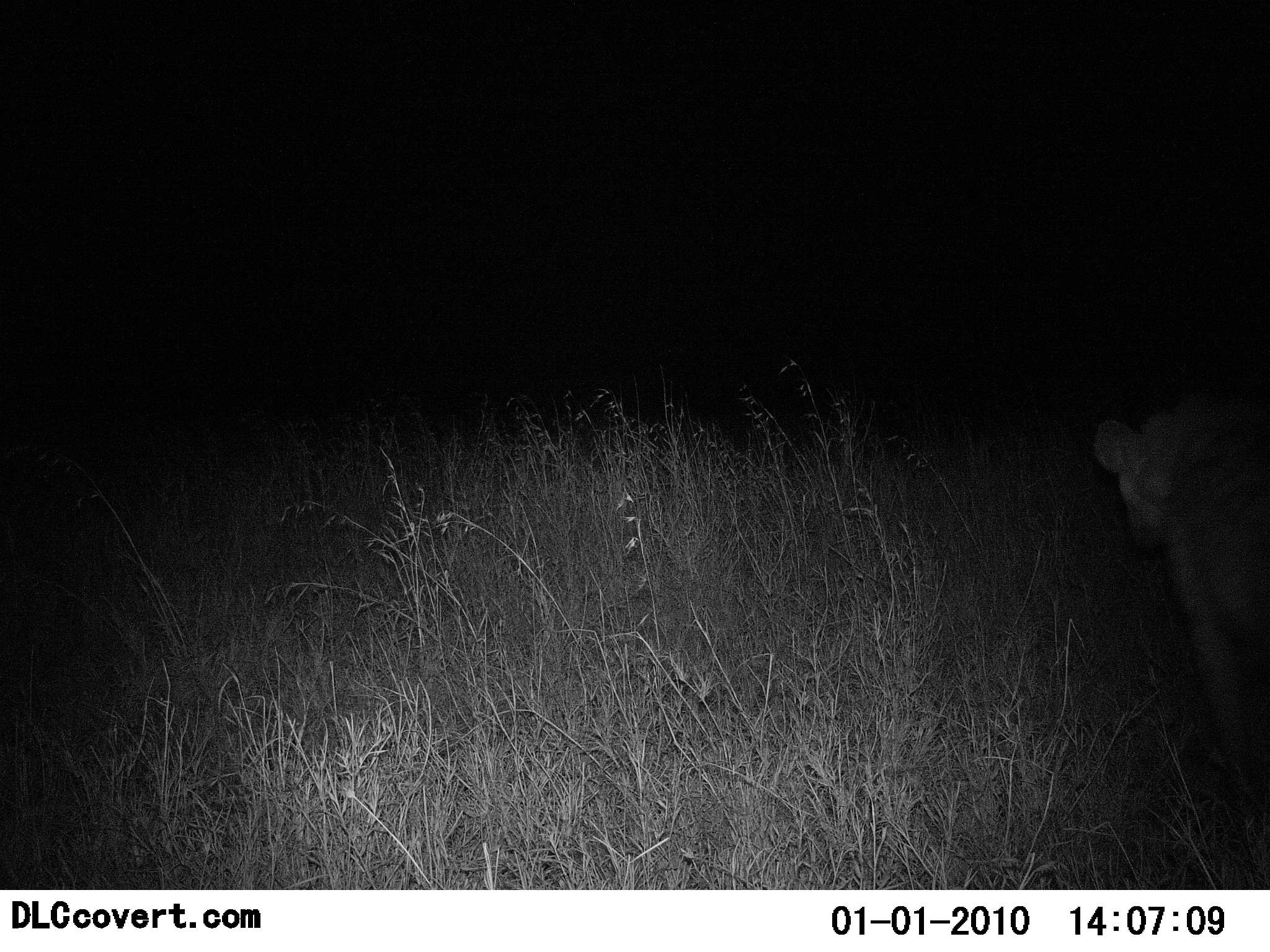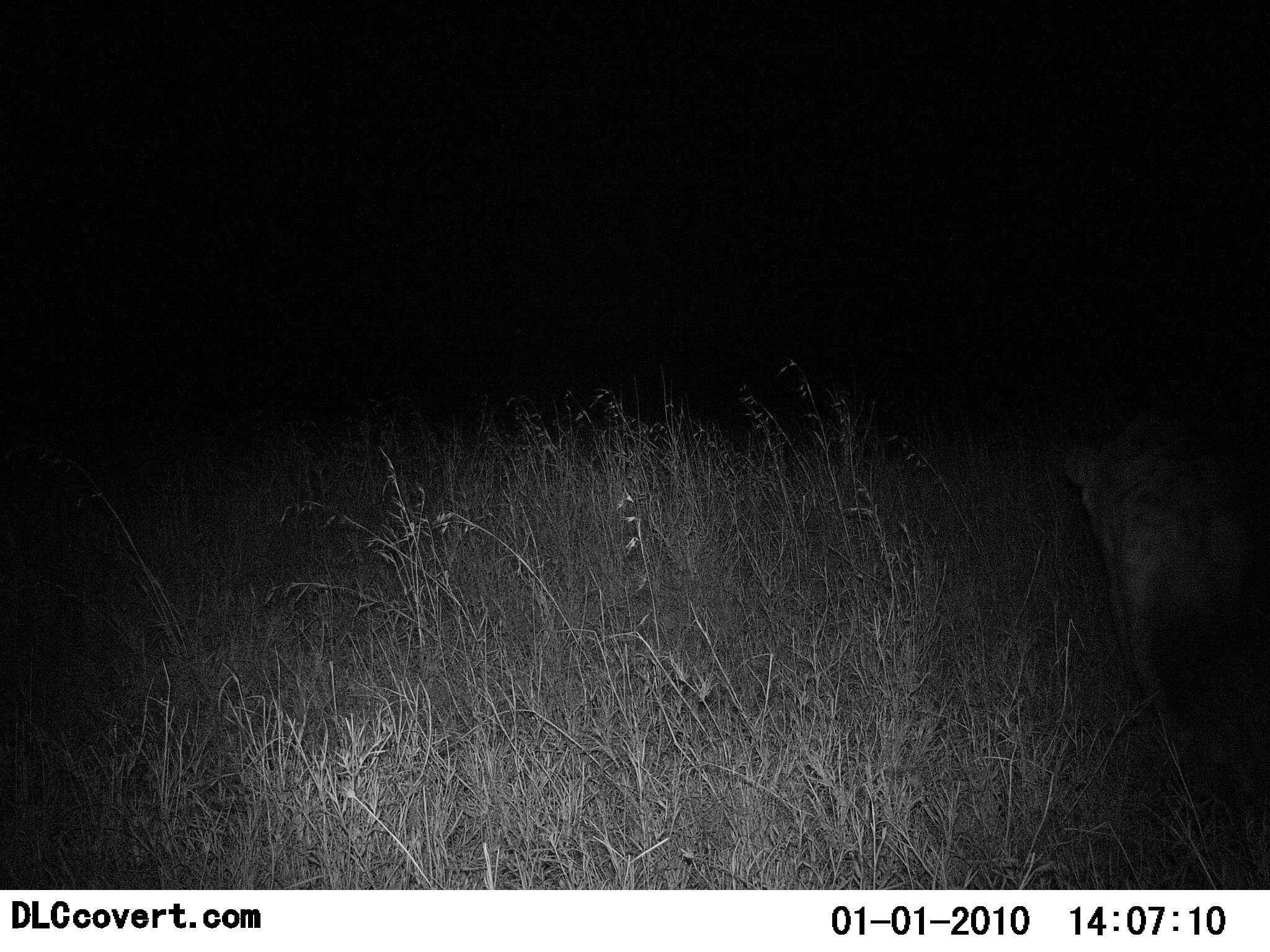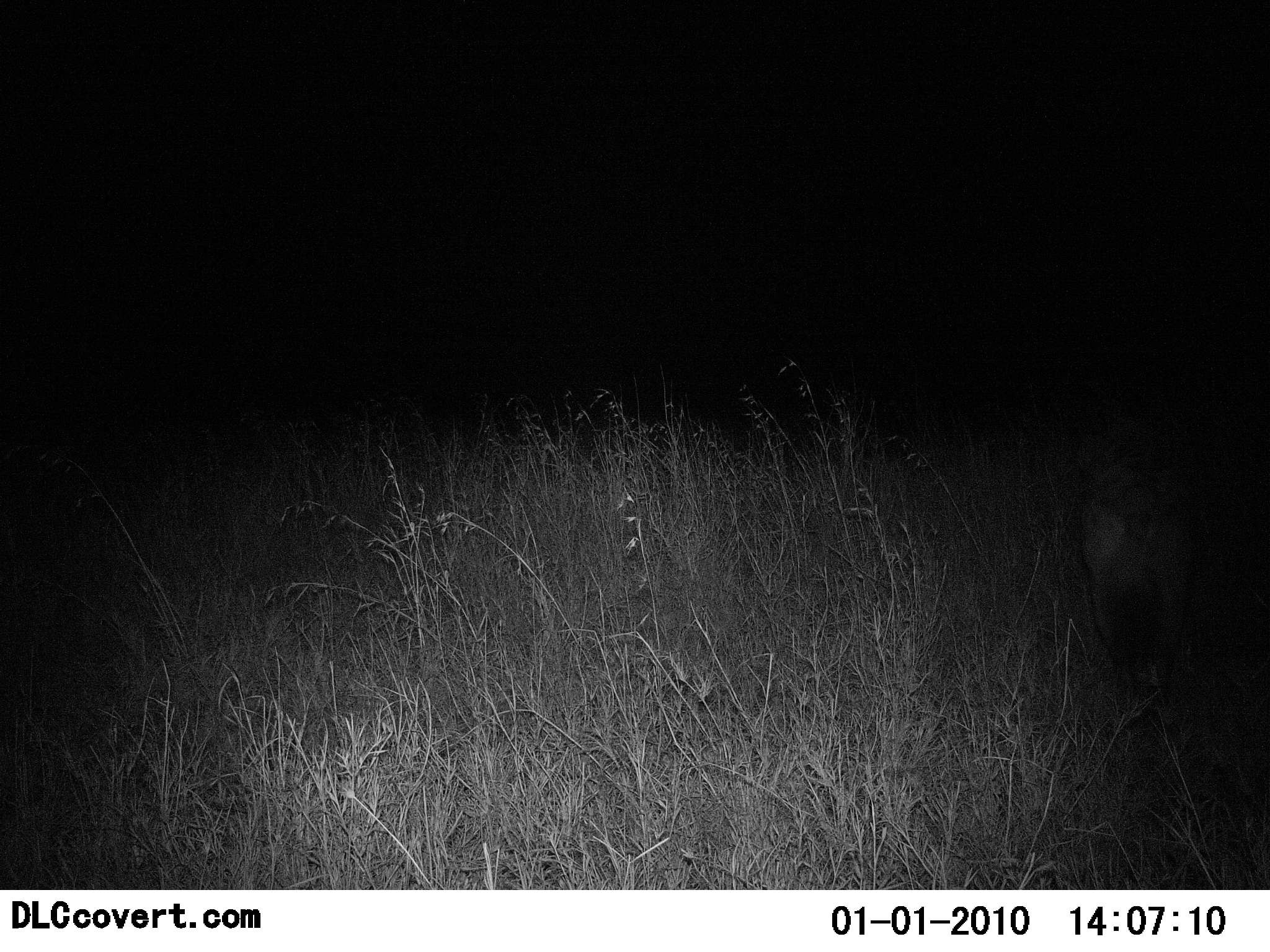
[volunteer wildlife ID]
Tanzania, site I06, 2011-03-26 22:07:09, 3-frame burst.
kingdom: Animalia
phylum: Chordata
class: Mammalia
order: Carnivora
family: Hyaenidae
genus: Crocuta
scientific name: Crocuta crocuta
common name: spotted hyena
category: hyenaspotted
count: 1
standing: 0%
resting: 0%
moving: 100%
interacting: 0%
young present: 0%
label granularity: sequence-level